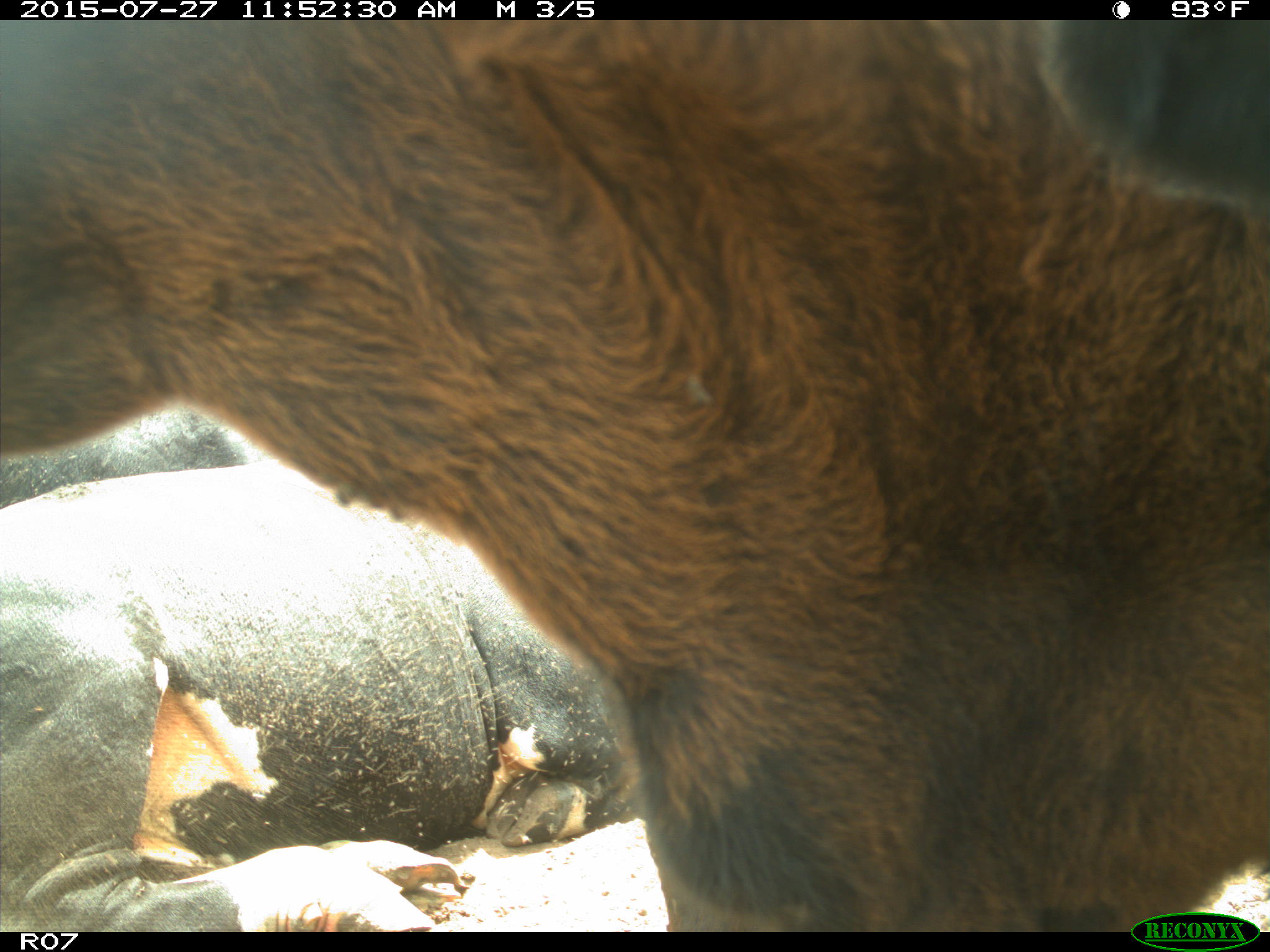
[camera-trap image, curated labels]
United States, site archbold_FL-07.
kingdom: Animalia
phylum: Chordata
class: Mammalia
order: Artiodactyla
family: Bovidae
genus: Bos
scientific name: Bos taurus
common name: domestic cow